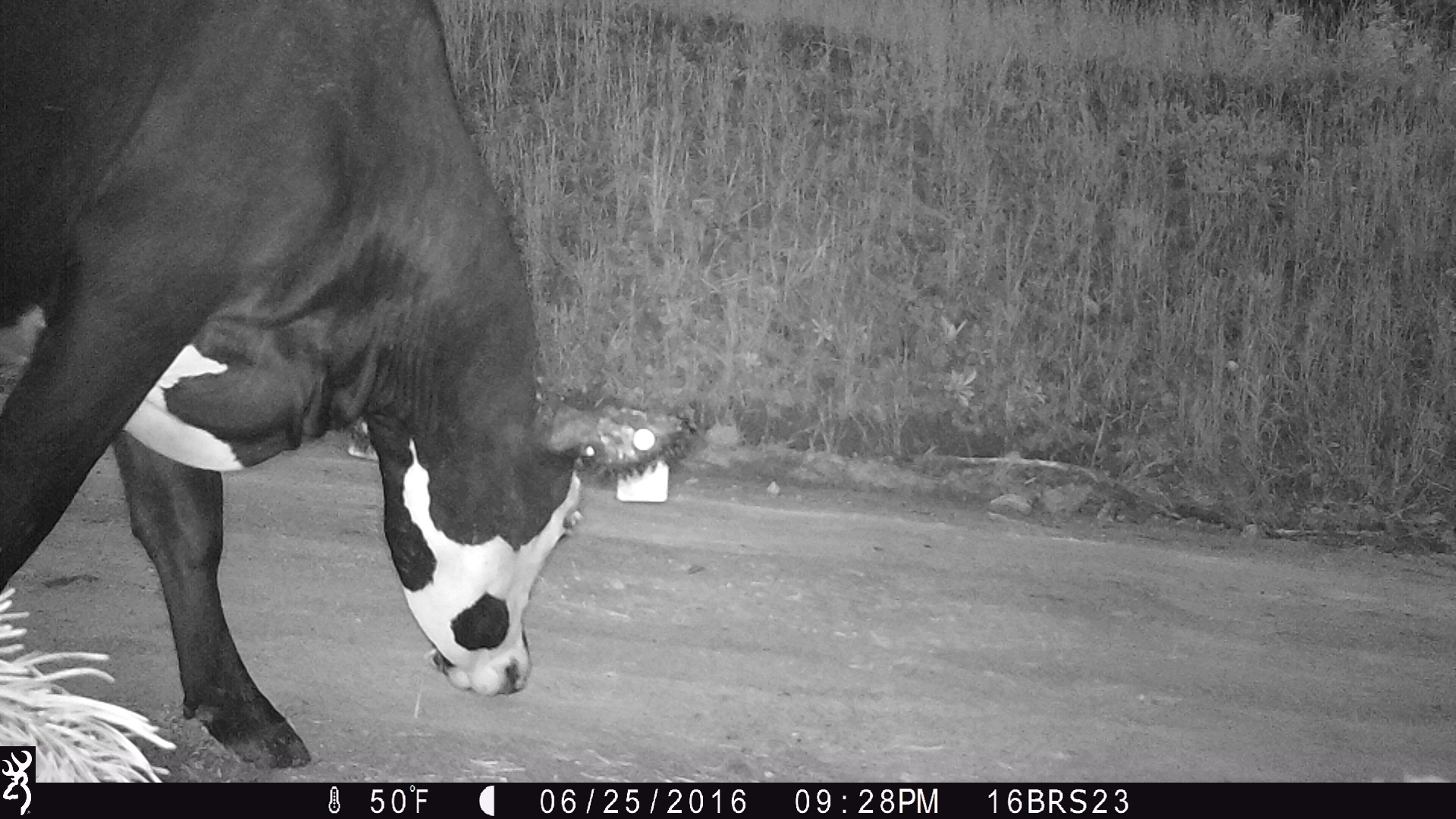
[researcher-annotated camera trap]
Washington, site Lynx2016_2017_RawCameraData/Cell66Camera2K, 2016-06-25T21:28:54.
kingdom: Animalia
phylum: Chordata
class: Mammalia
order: Artiodactyla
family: Bovidae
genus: Bos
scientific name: Bos taurus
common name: domestic cattle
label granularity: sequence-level